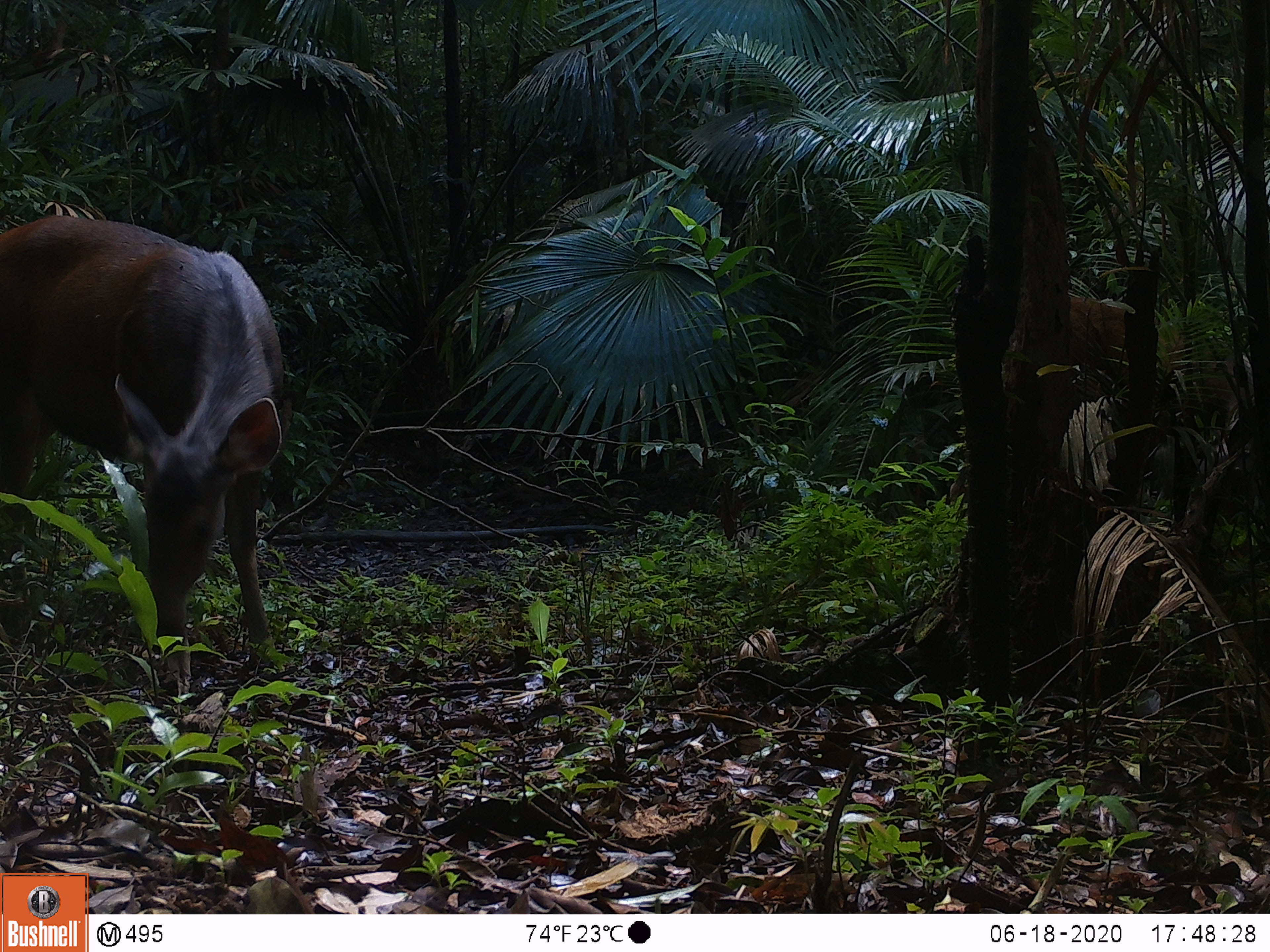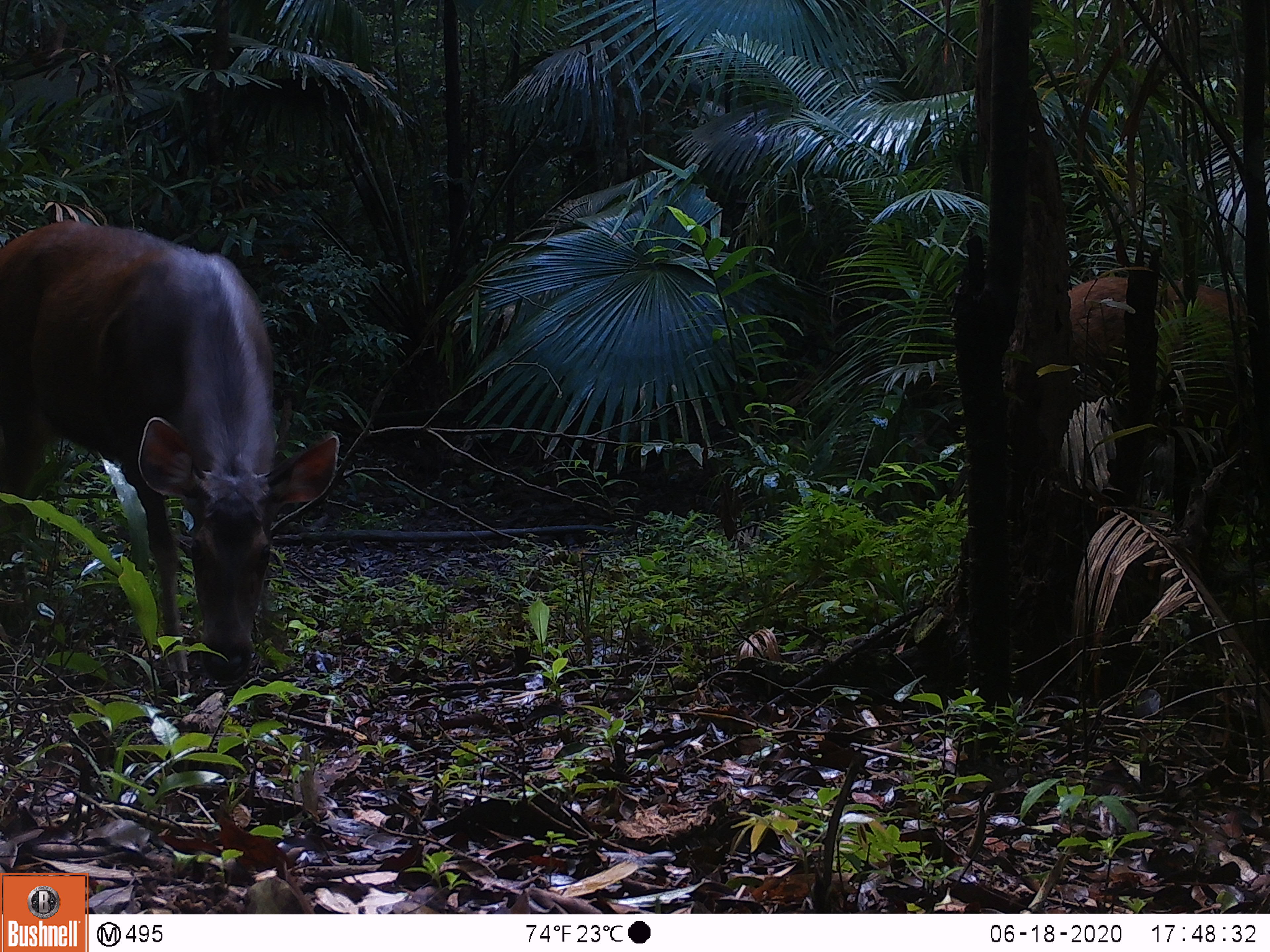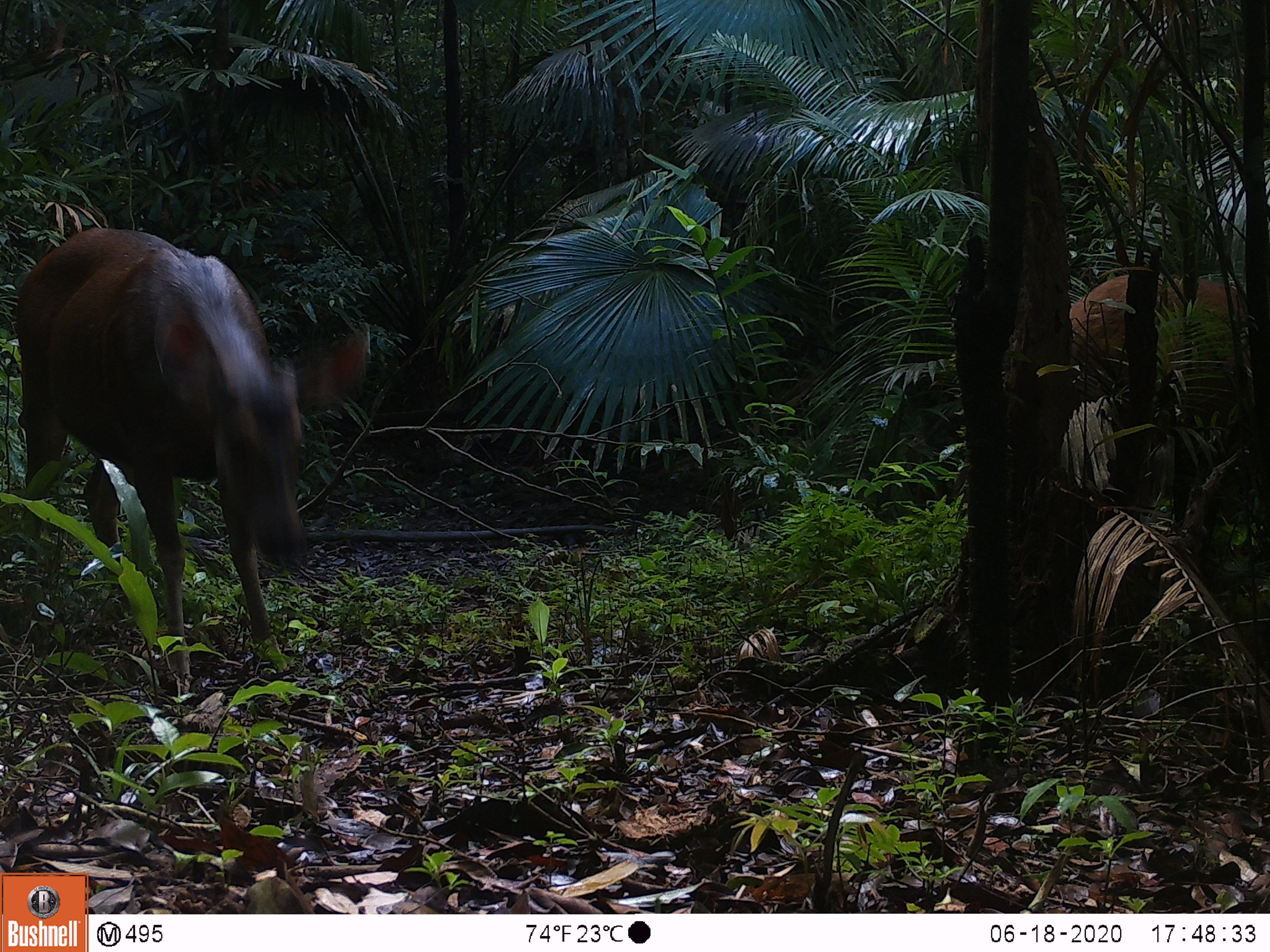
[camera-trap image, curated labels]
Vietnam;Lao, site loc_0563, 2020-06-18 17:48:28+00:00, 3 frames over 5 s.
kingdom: Animalia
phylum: Chordata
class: Mammalia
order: Artiodactyla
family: Cervidae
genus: Rusa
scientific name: Rusa unicolor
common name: sambar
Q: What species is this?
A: Sambar (Rusa unicolor).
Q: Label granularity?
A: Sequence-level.